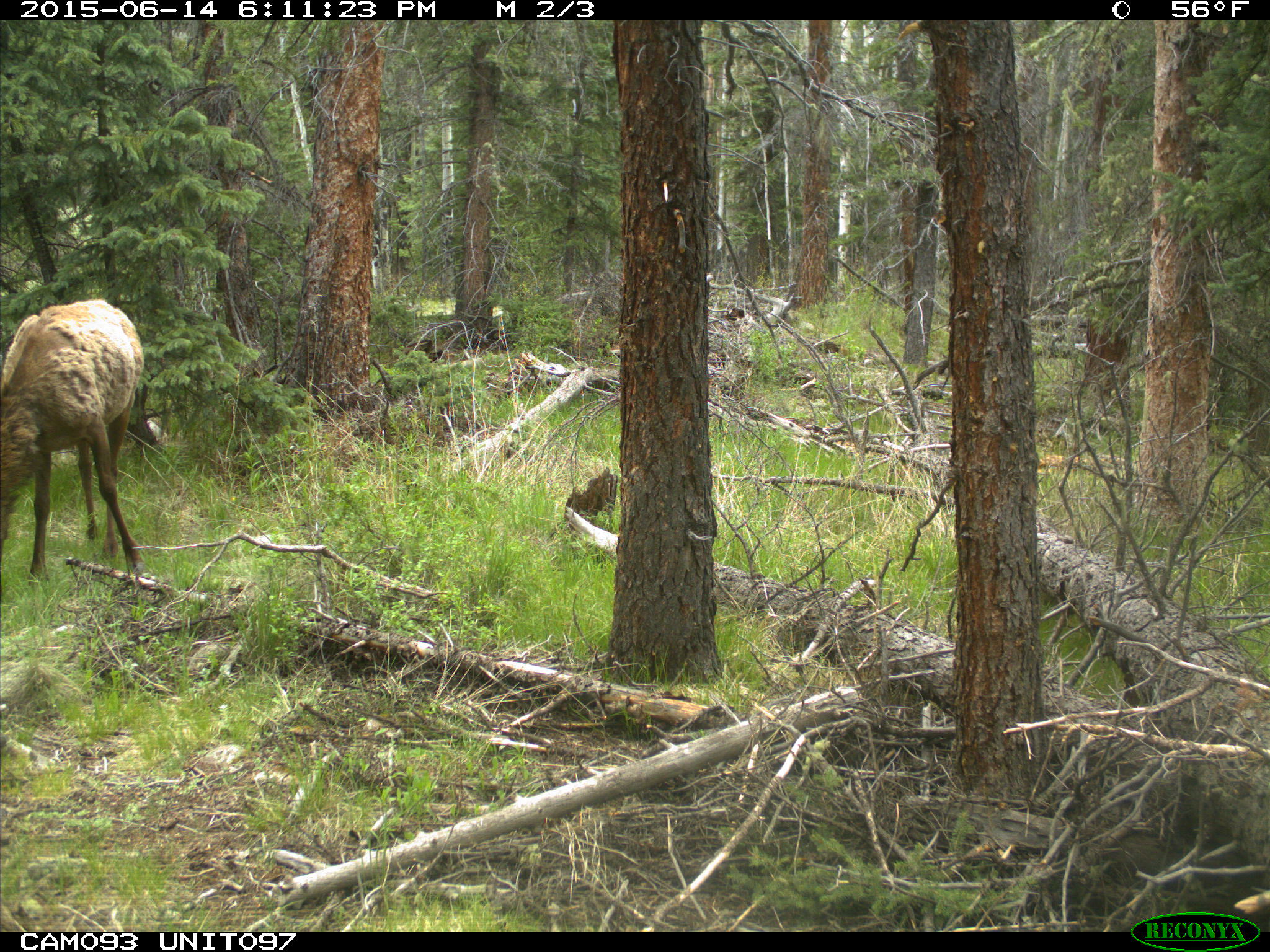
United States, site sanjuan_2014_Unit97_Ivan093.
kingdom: Animalia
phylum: Chordata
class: Mammalia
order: Artiodactyla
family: Cervidae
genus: Cervus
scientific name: Cervus elaphus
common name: red deer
Cervus elaphus (red deer).